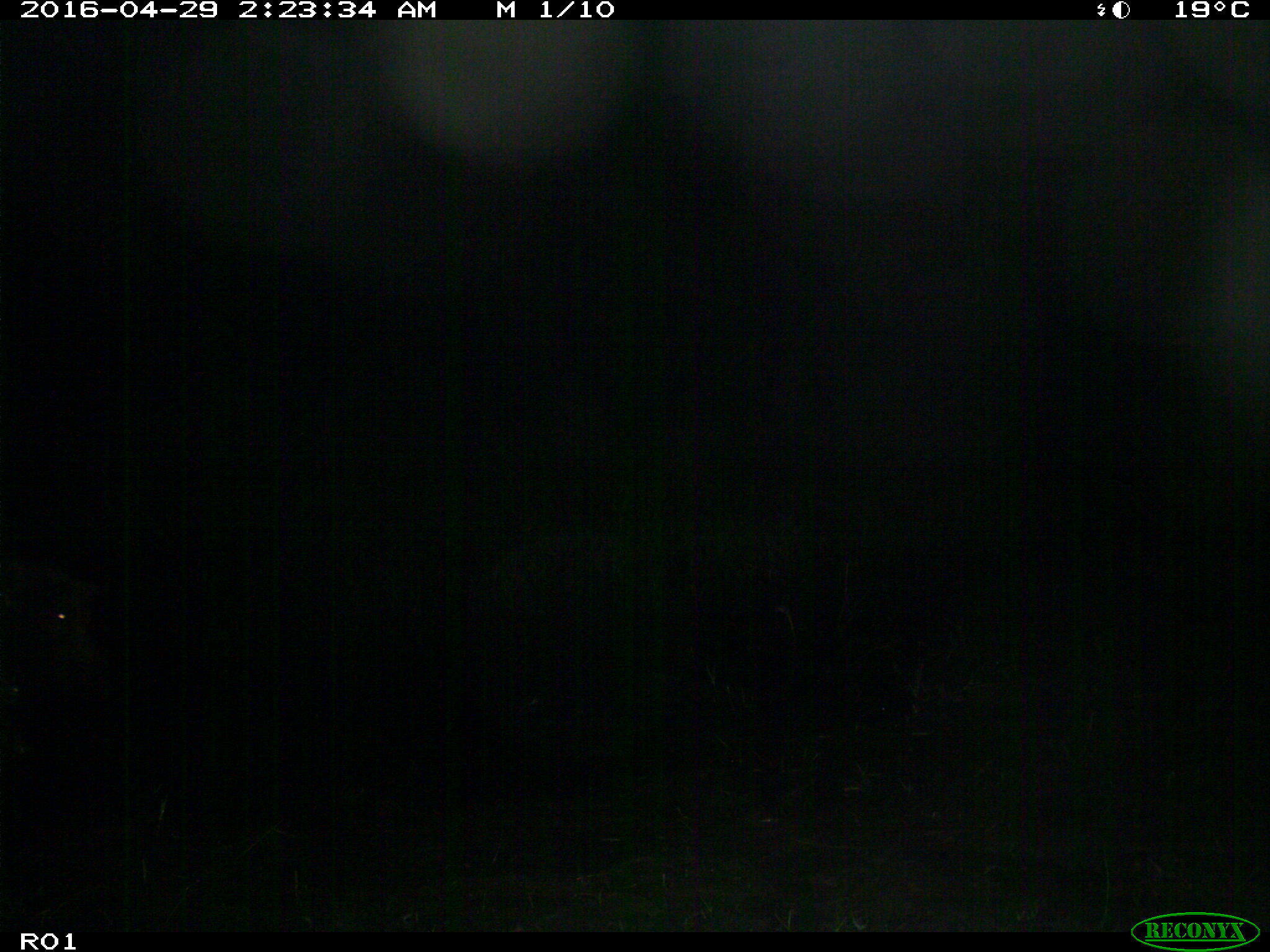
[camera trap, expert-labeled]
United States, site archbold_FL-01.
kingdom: Animalia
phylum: Chordata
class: Mammalia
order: Artiodactyla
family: Suidae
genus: Sus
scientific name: Sus scrofa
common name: wild boar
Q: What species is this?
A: Sus scrofa (wild boar).